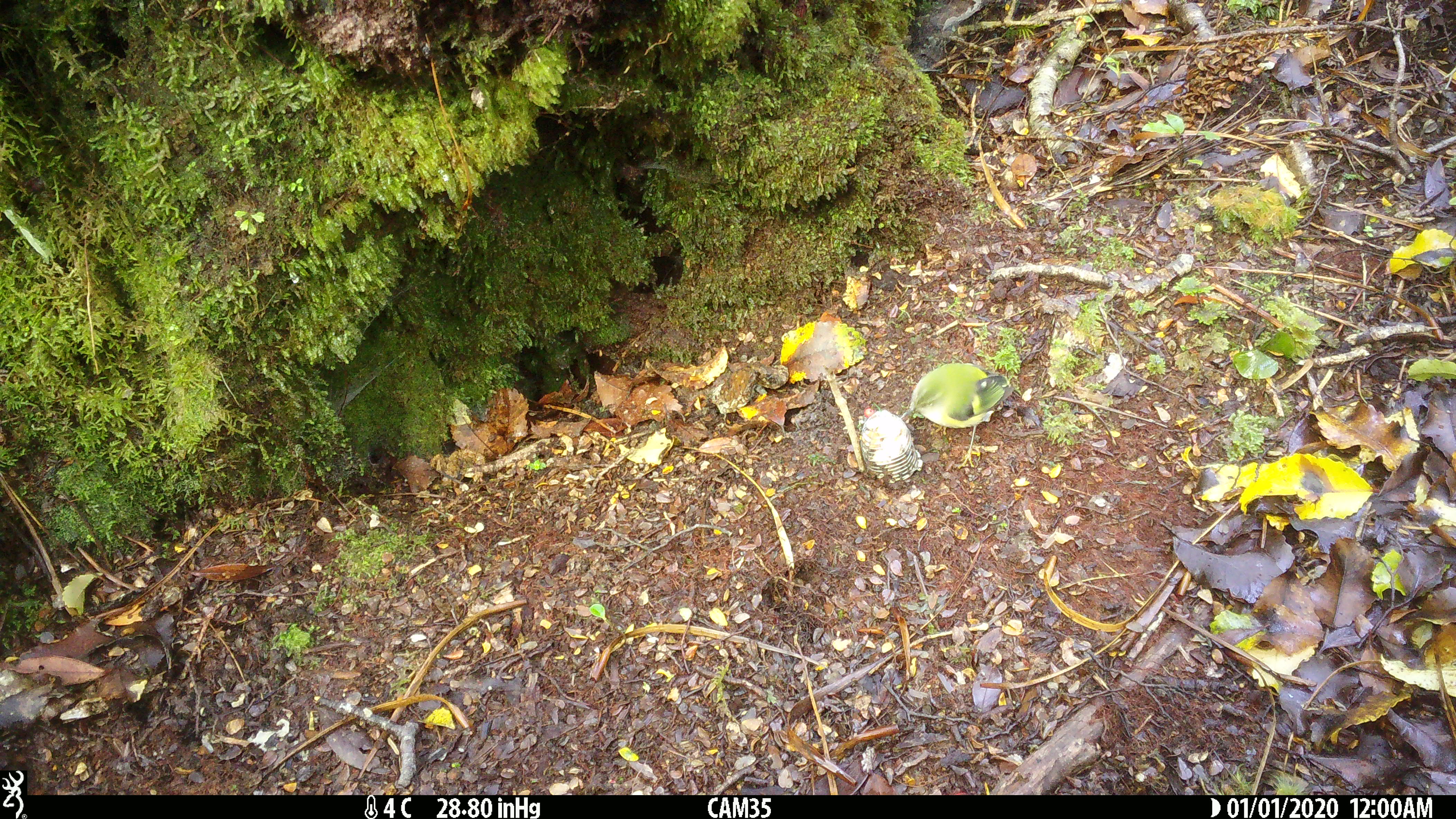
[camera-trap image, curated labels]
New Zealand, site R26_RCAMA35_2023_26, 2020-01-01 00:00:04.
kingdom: Animalia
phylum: Chordata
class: Aves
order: Passeriformes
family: Acanthisittidae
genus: Acanthisitta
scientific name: Acanthisitta chloris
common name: rifleman